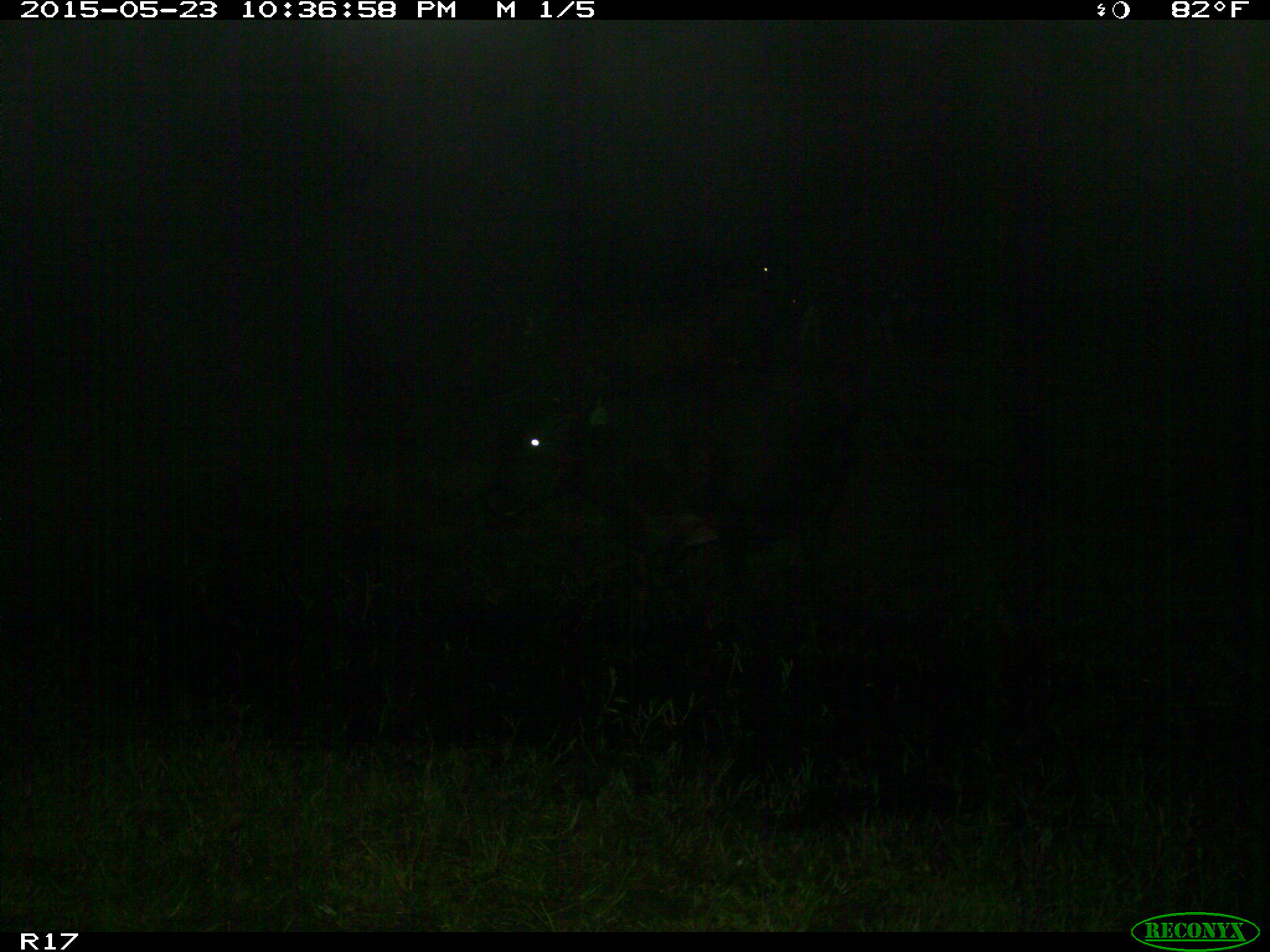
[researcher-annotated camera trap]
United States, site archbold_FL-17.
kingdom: Animalia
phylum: Chordata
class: Mammalia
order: Artiodactyla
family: Bovidae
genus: Bos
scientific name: Bos taurus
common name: domestic cow